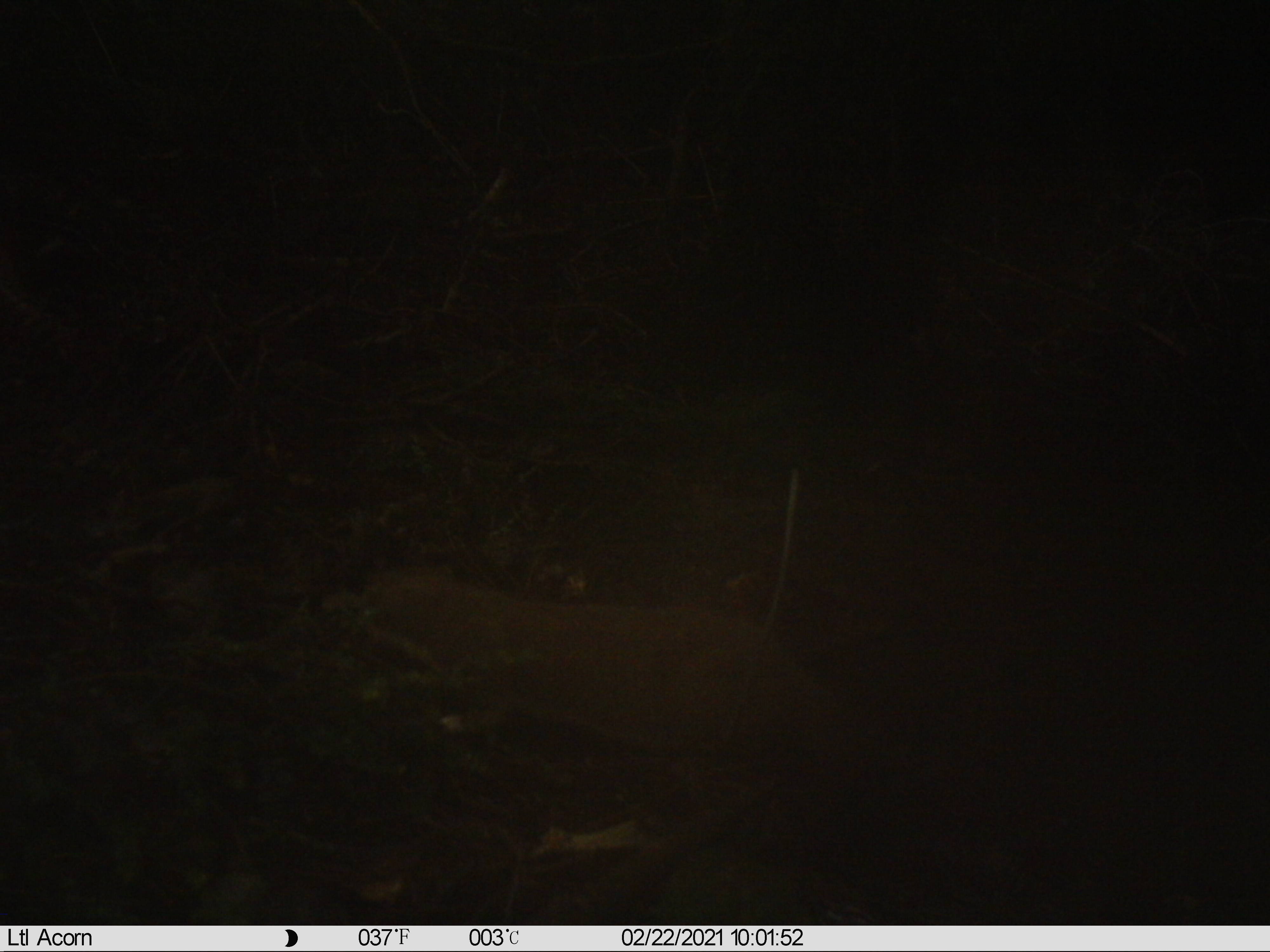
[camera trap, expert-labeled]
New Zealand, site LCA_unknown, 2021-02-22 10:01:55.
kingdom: Animalia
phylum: Chordata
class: Mammalia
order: Carnivora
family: Mustelidae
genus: Mustela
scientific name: Mustela erminea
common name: stoat